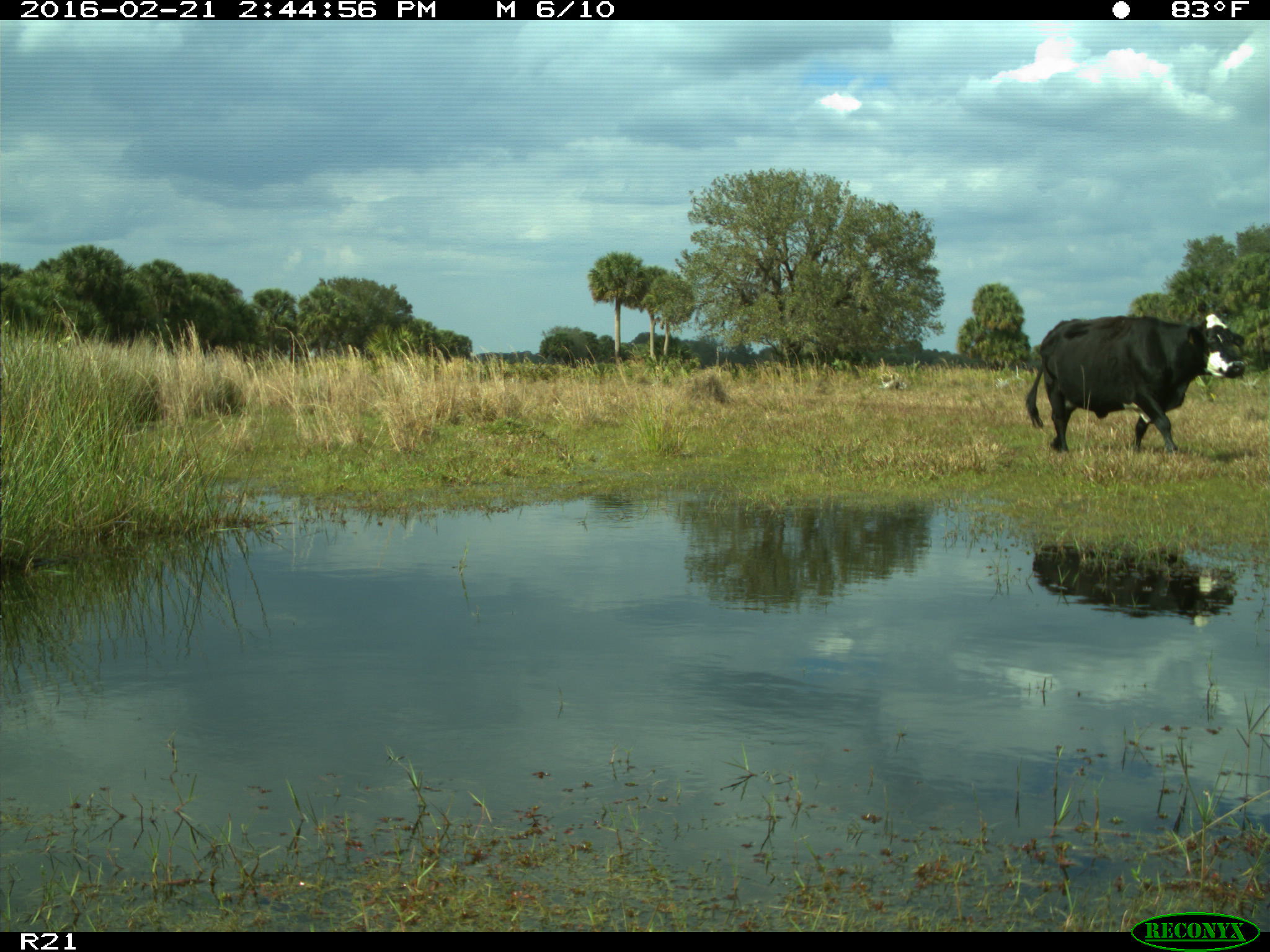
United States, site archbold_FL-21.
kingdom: Animalia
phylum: Chordata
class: Mammalia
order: Artiodactyla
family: Bovidae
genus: Bos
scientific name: Bos taurus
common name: domestic cow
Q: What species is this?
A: Bos taurus (domestic cow).